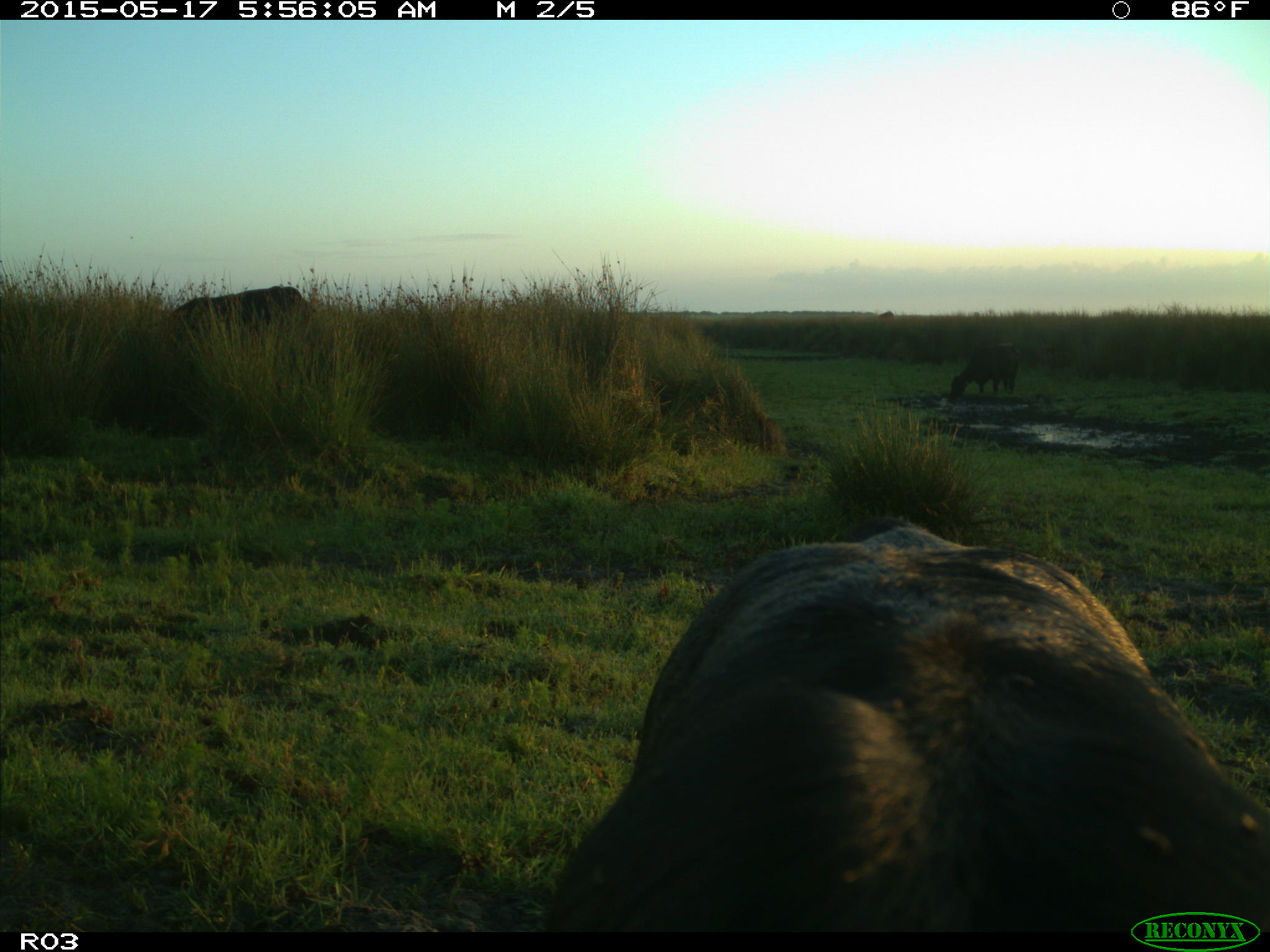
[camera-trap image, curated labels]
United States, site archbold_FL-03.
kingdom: Animalia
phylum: Chordata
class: Mammalia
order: Artiodactyla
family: Bovidae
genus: Bos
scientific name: Bos taurus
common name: domestic cow